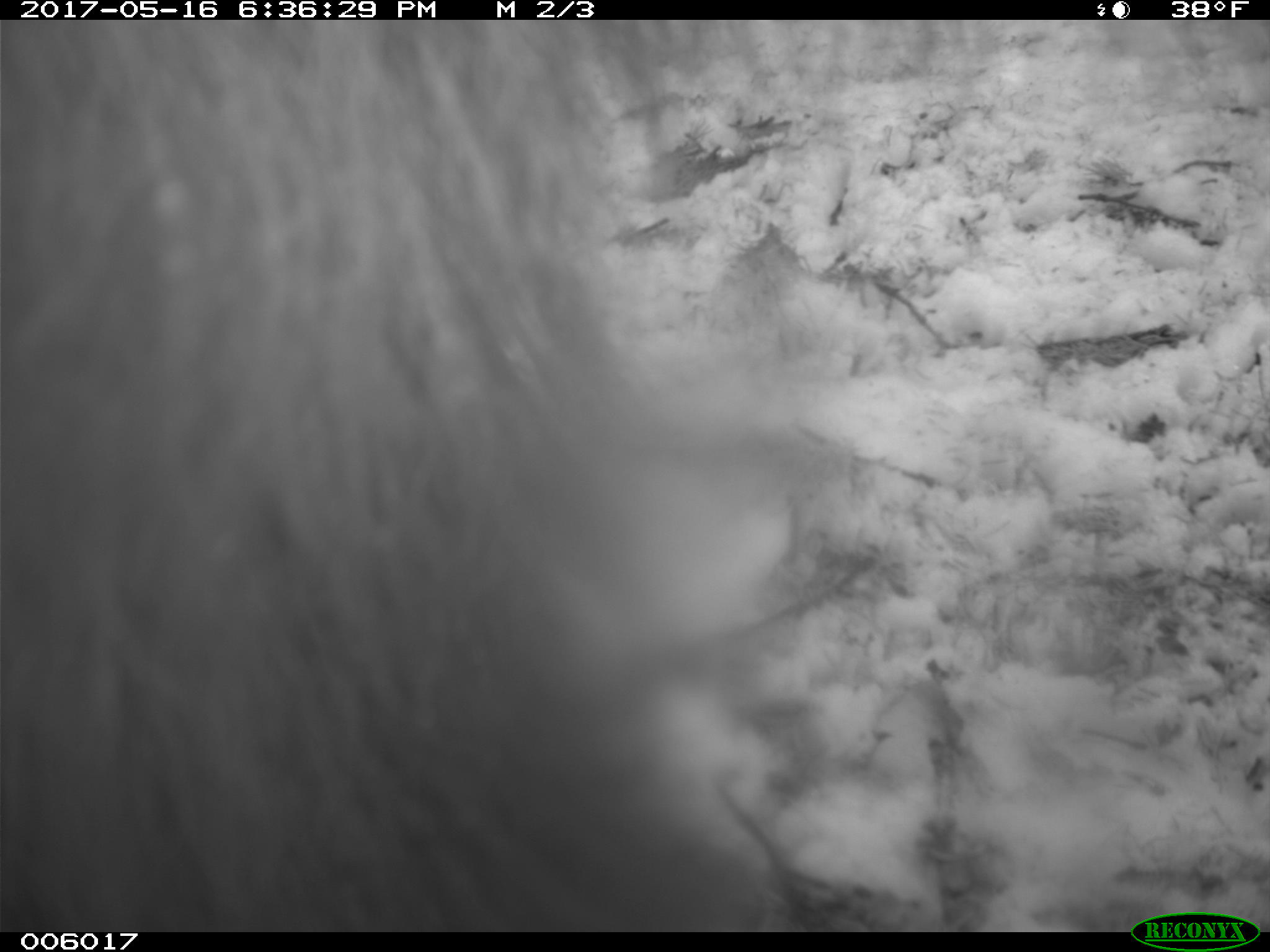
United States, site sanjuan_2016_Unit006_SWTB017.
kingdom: Animalia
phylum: Chordata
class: Mammalia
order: Carnivora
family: Ursidae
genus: Ursus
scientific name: Ursus americanus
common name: american black bear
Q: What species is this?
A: Ursus americanus (american black bear).